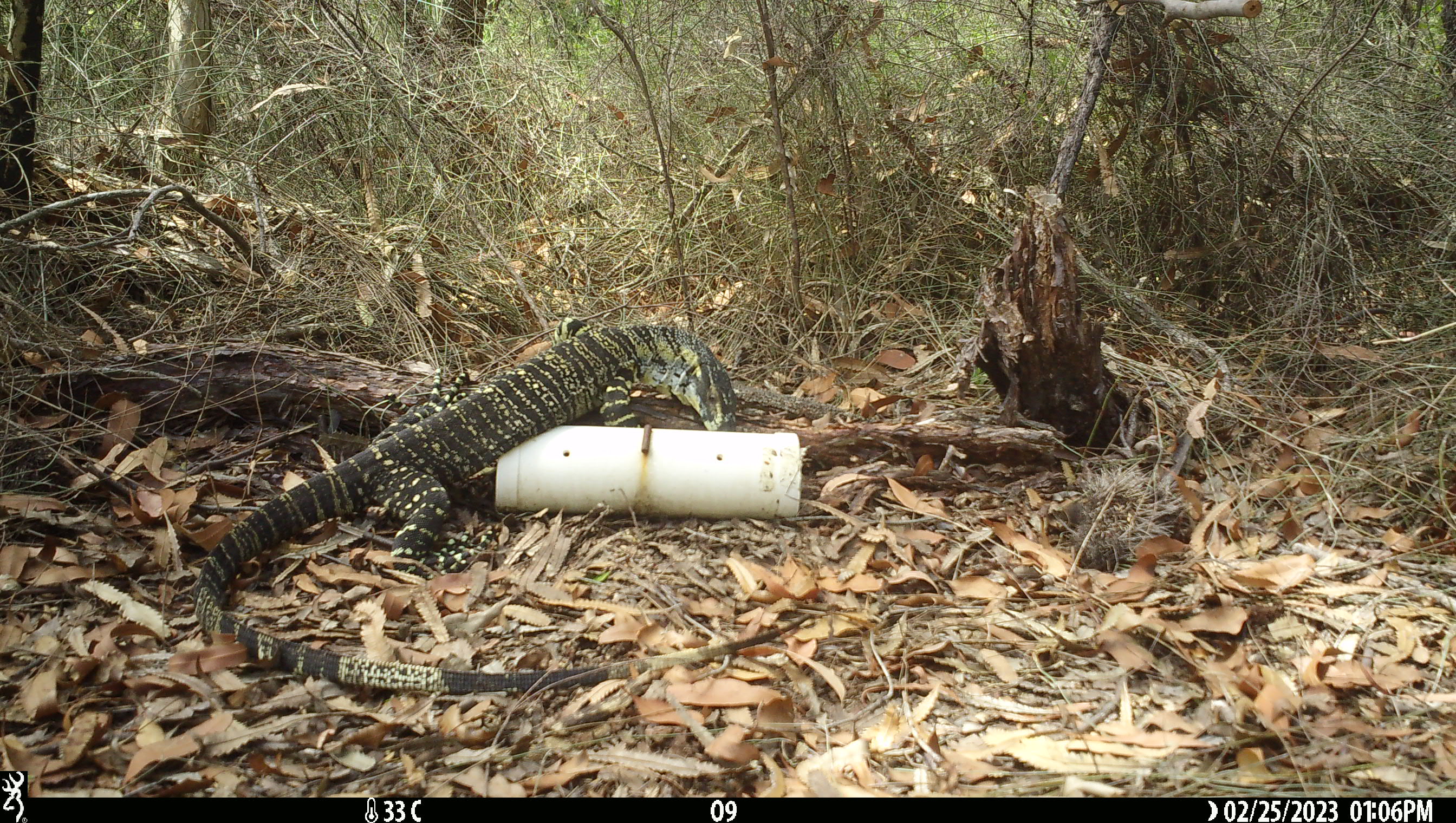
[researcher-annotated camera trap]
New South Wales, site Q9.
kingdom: Animalia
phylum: Chordata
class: Reptilia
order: Squamata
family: Varanidae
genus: Varanus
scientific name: Varanus varius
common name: lace monitor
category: goanna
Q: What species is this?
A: Goanna (lace monitor) (Varanus varius).